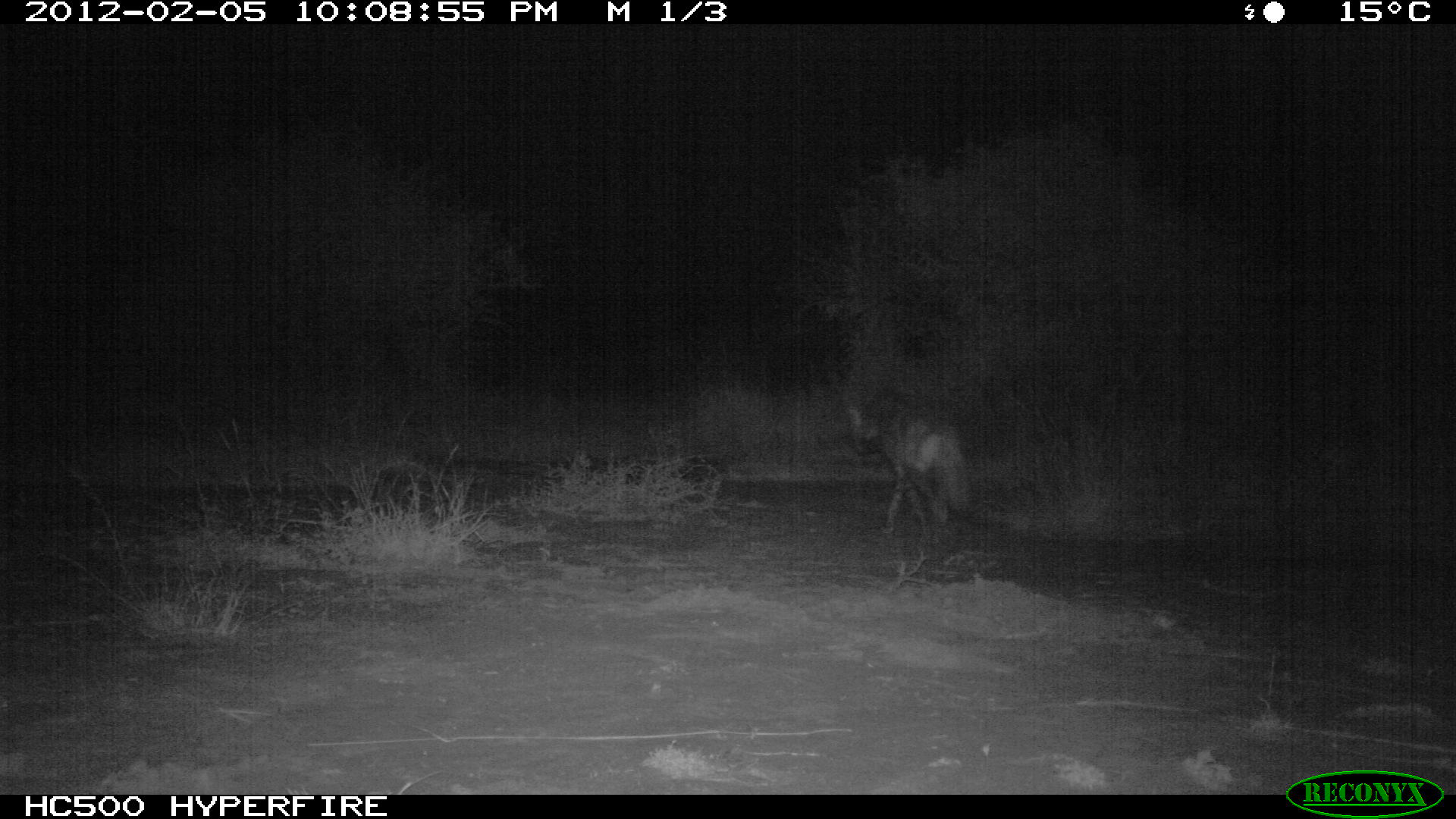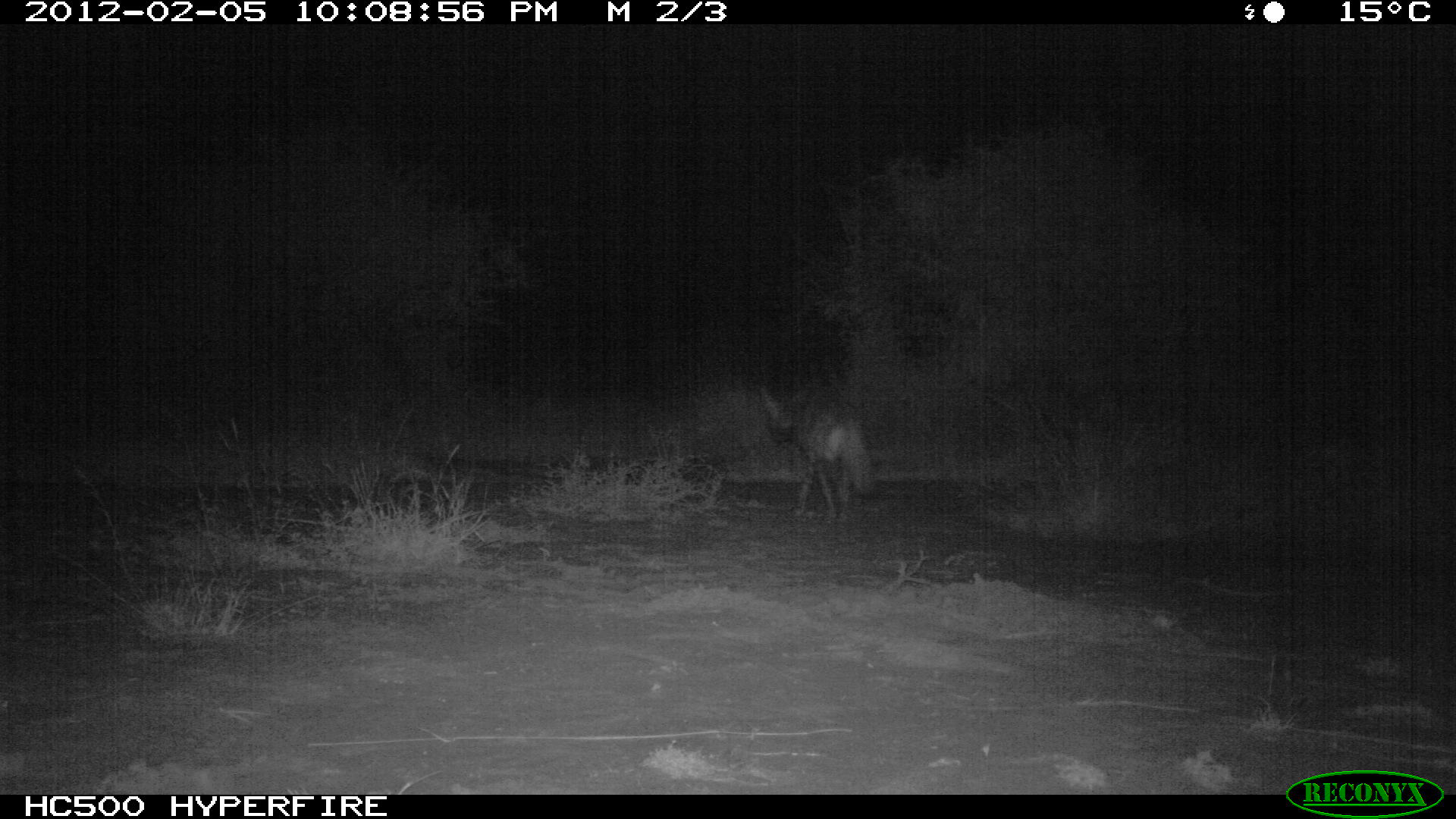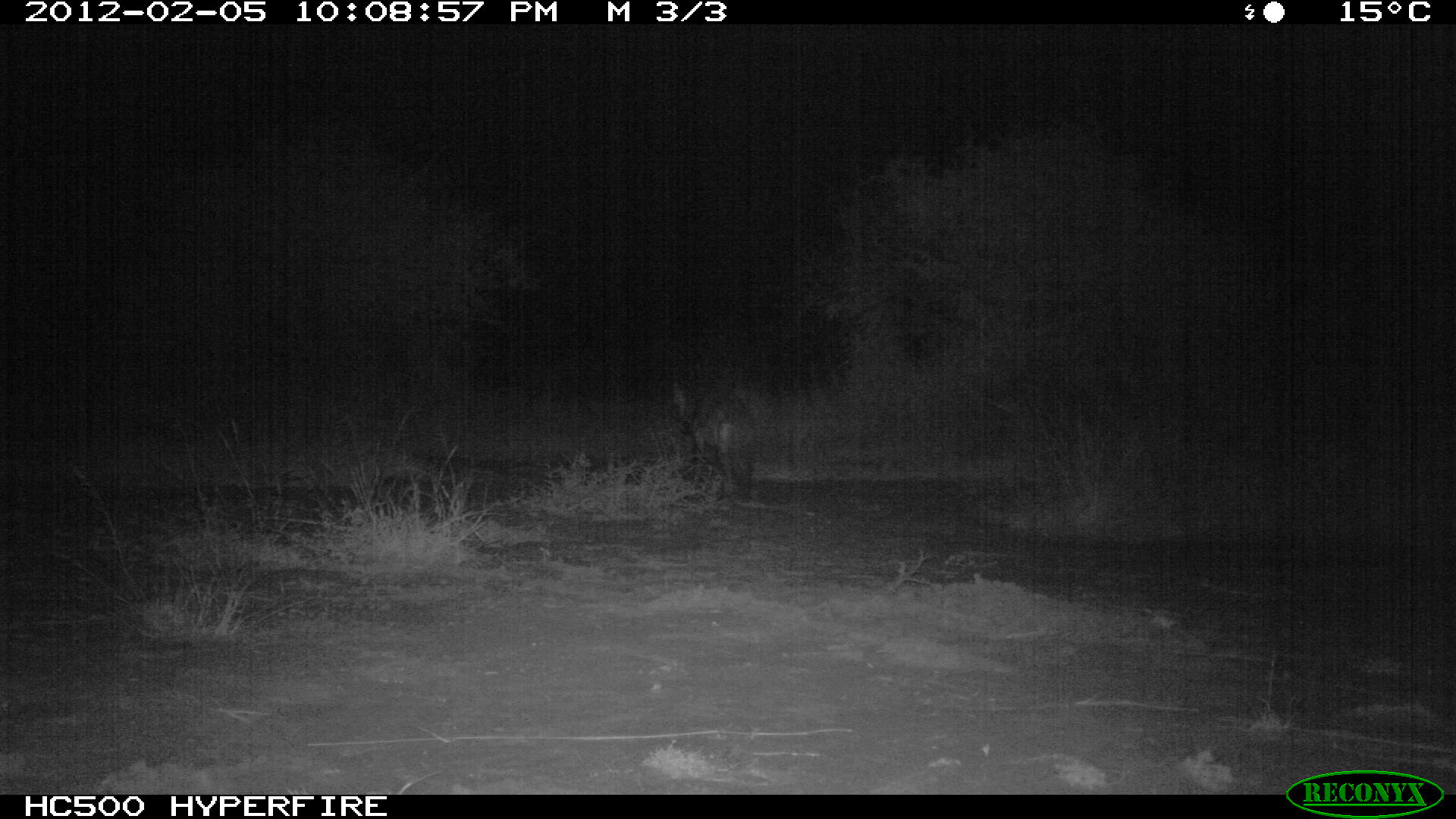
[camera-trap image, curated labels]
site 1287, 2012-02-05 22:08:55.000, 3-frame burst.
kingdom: Animalia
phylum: Chordata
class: Mammalia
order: Carnivora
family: Hyaenidae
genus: Hyaena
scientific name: Hyaena hyaena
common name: striped hyena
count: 1